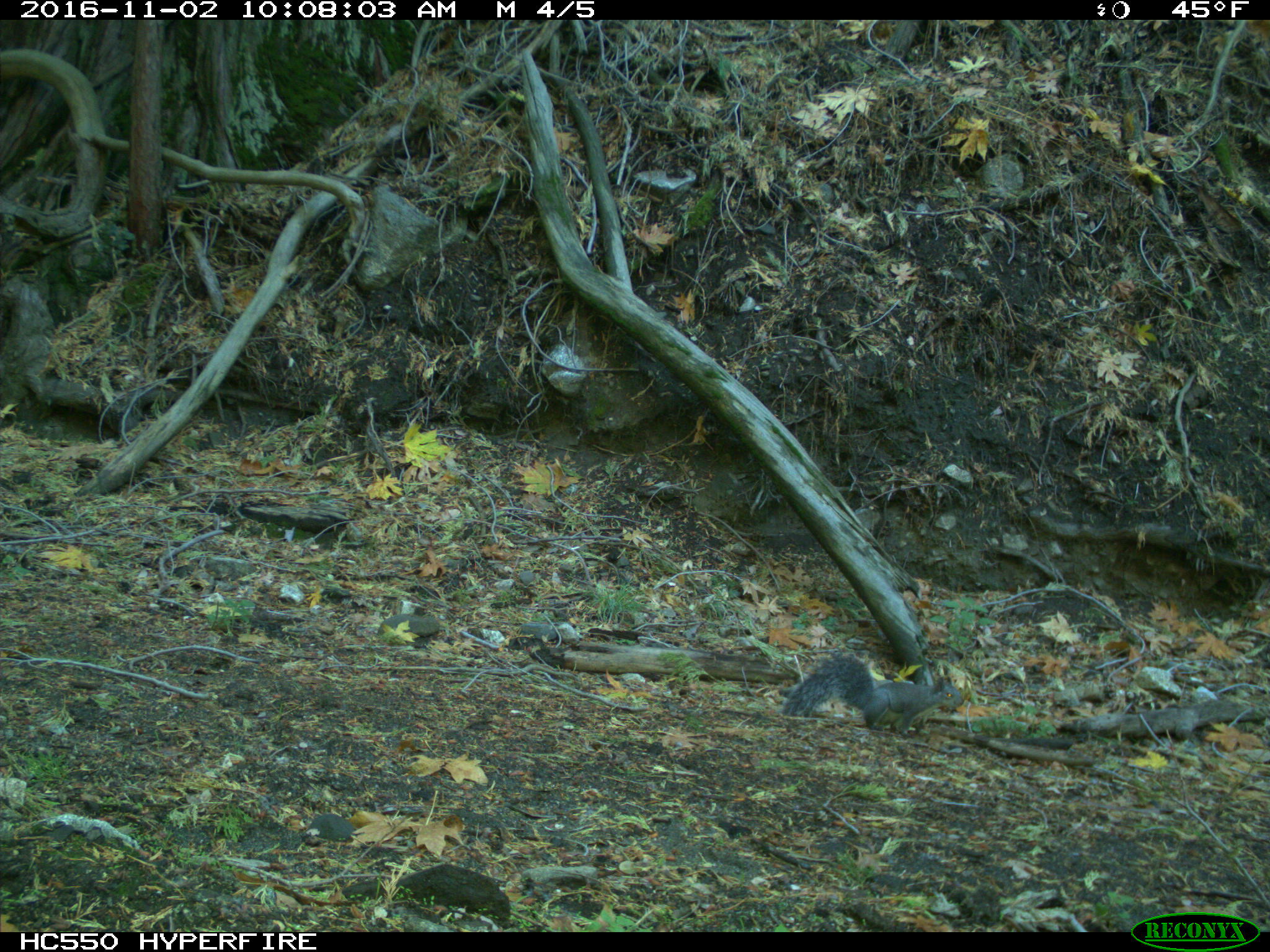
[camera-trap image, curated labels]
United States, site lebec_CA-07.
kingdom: Animalia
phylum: Chordata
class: Mammalia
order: Rodentia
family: Sciuridae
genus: Sciurus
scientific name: Sciurus carolinensis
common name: eastern gray squirrel